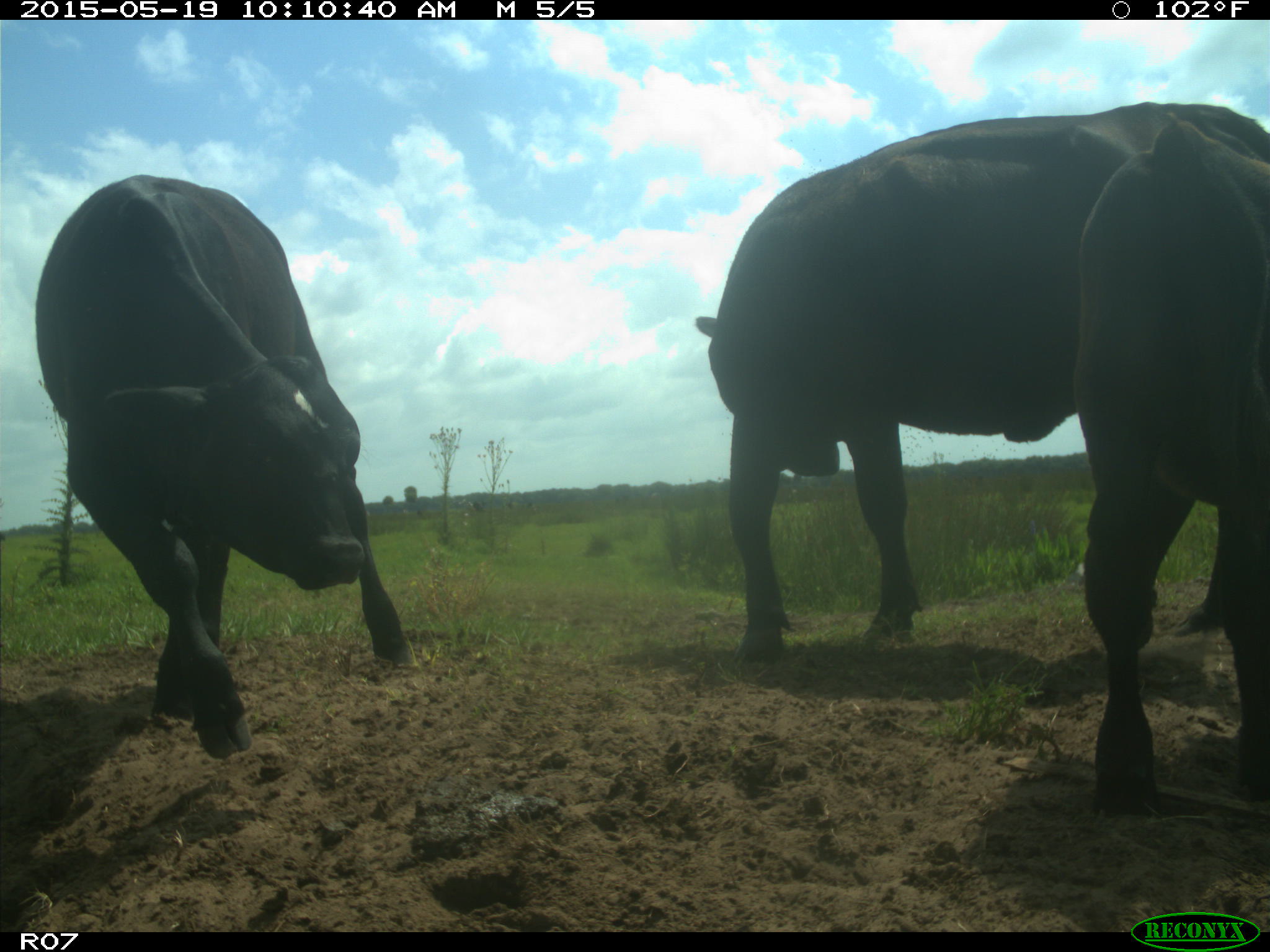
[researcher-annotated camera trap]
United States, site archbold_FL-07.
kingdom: Animalia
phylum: Chordata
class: Mammalia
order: Artiodactyla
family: Bovidae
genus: Bos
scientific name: Bos taurus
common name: domestic cow